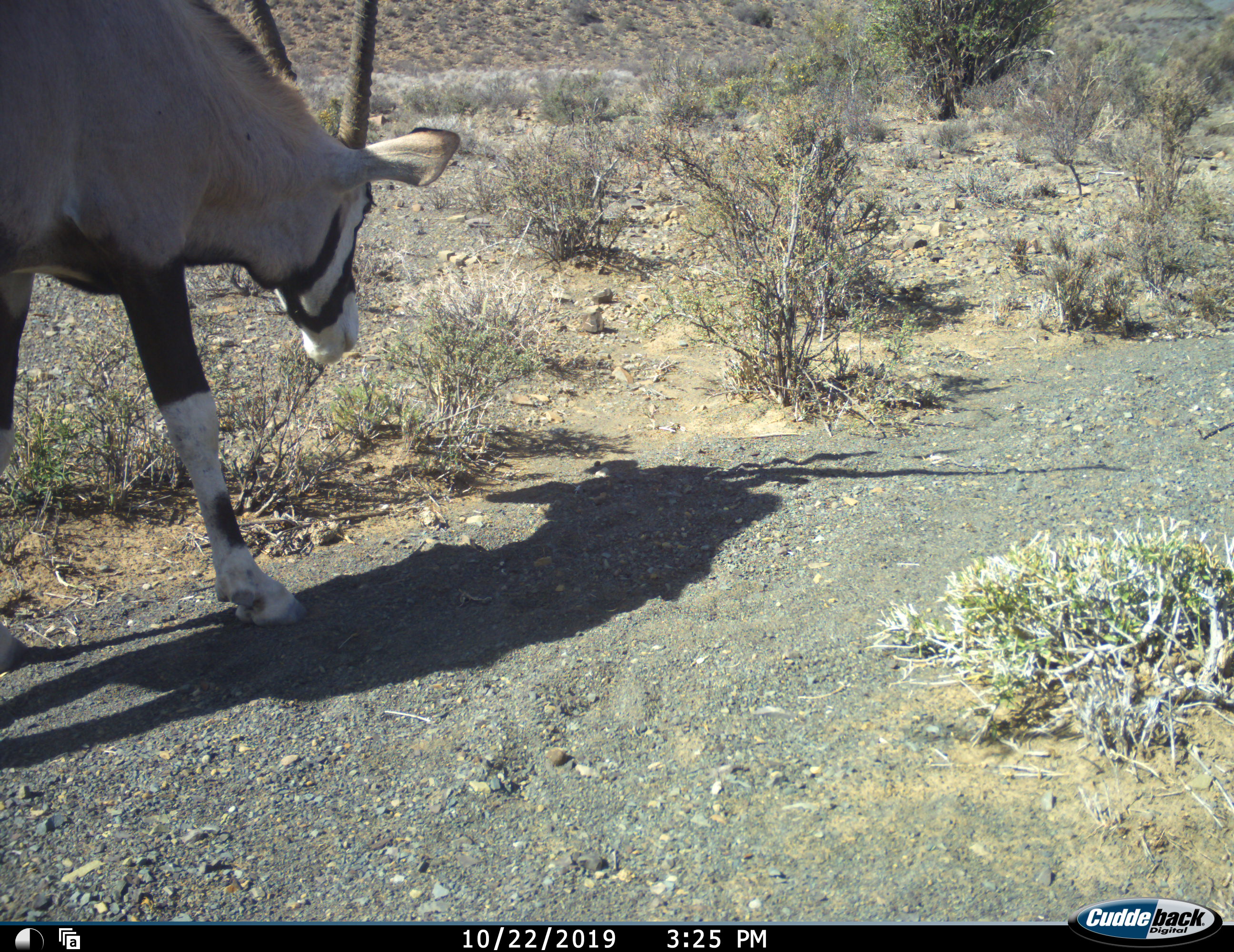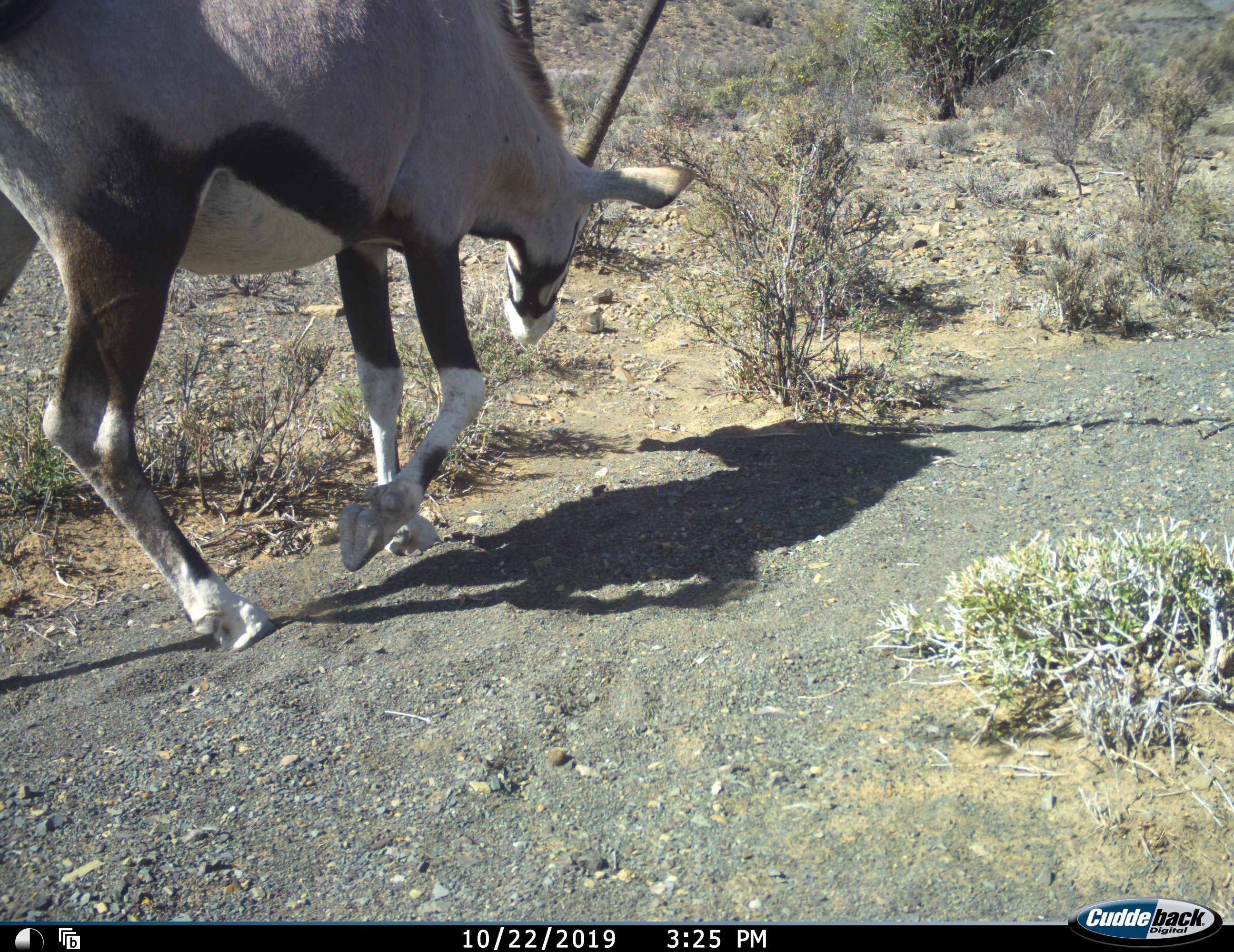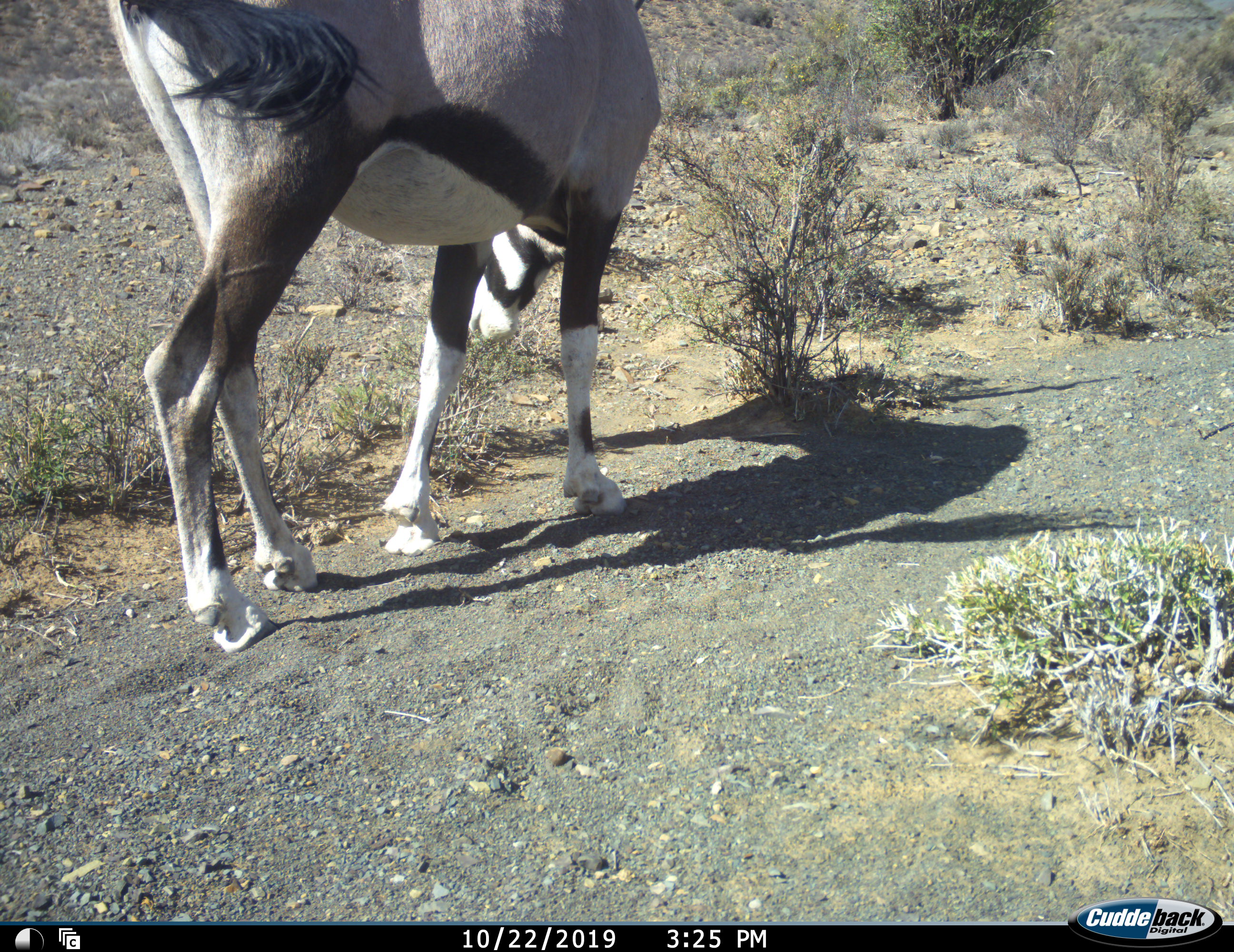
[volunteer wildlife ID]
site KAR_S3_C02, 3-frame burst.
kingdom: Animalia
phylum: Chordata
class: Mammalia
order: Artiodactyla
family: Bovidae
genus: Oryx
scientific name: Oryx gazella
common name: gemsbok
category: oryx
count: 1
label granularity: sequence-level